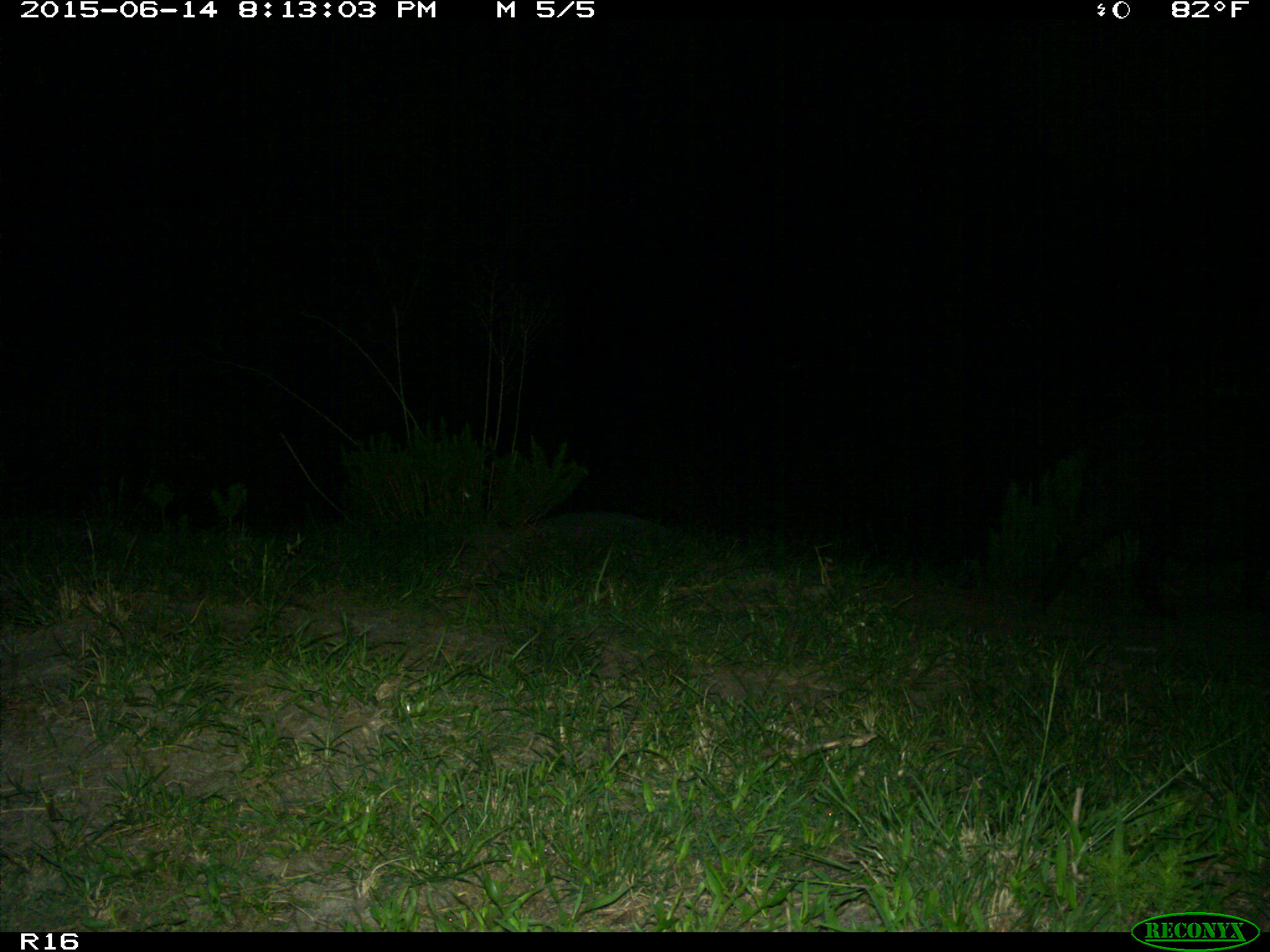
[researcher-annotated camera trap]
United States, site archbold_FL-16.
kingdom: Animalia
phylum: Chordata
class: Mammalia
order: Artiodactyla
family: Suidae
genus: Sus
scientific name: Sus scrofa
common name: wild boar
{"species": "Sus scrofa (wild boar)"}